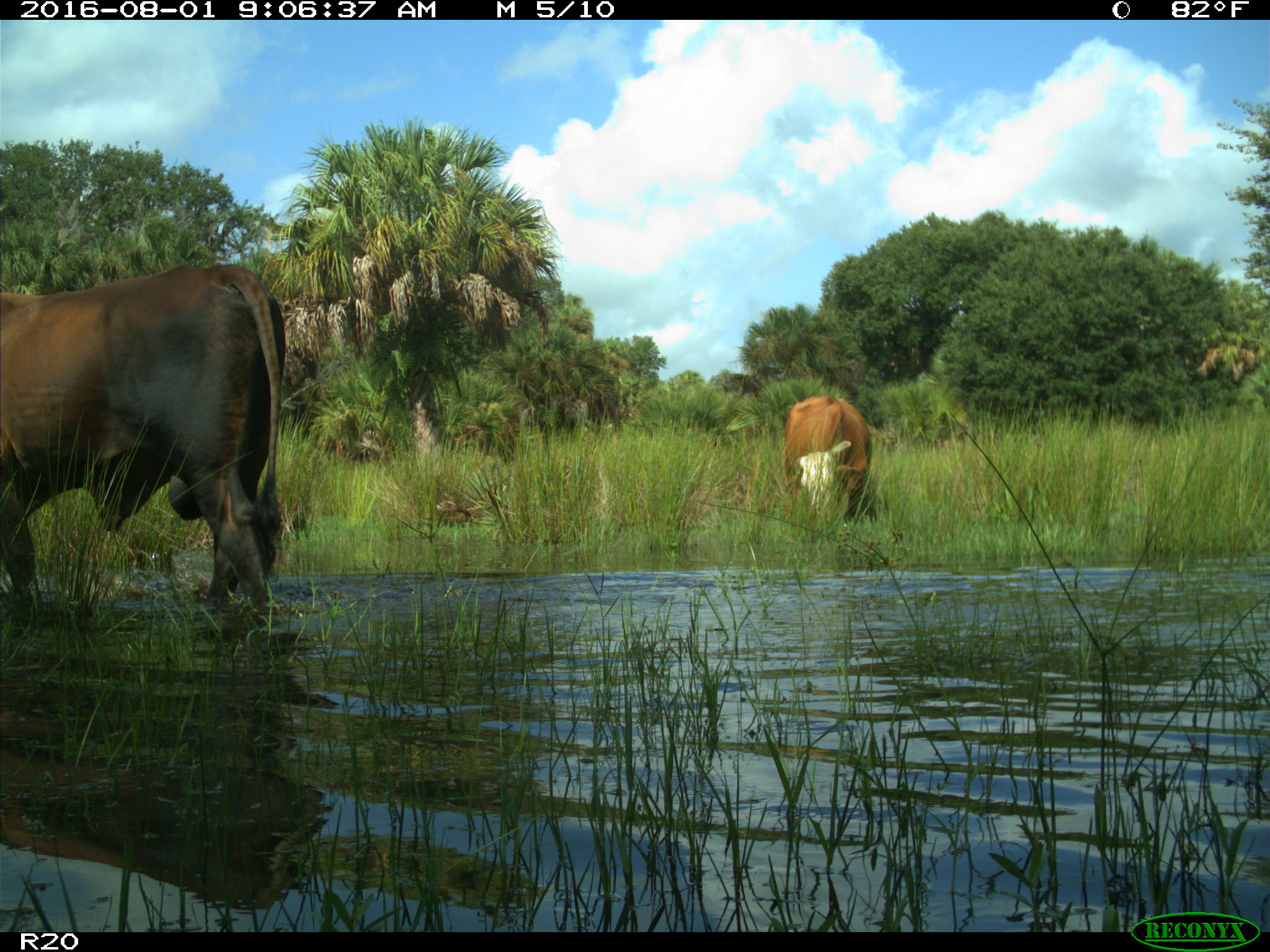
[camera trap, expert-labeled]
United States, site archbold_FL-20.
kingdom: Animalia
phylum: Chordata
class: Mammalia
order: Artiodactyla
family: Bovidae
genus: Bos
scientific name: Bos taurus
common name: domestic cow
Bos taurus (domestic cow).